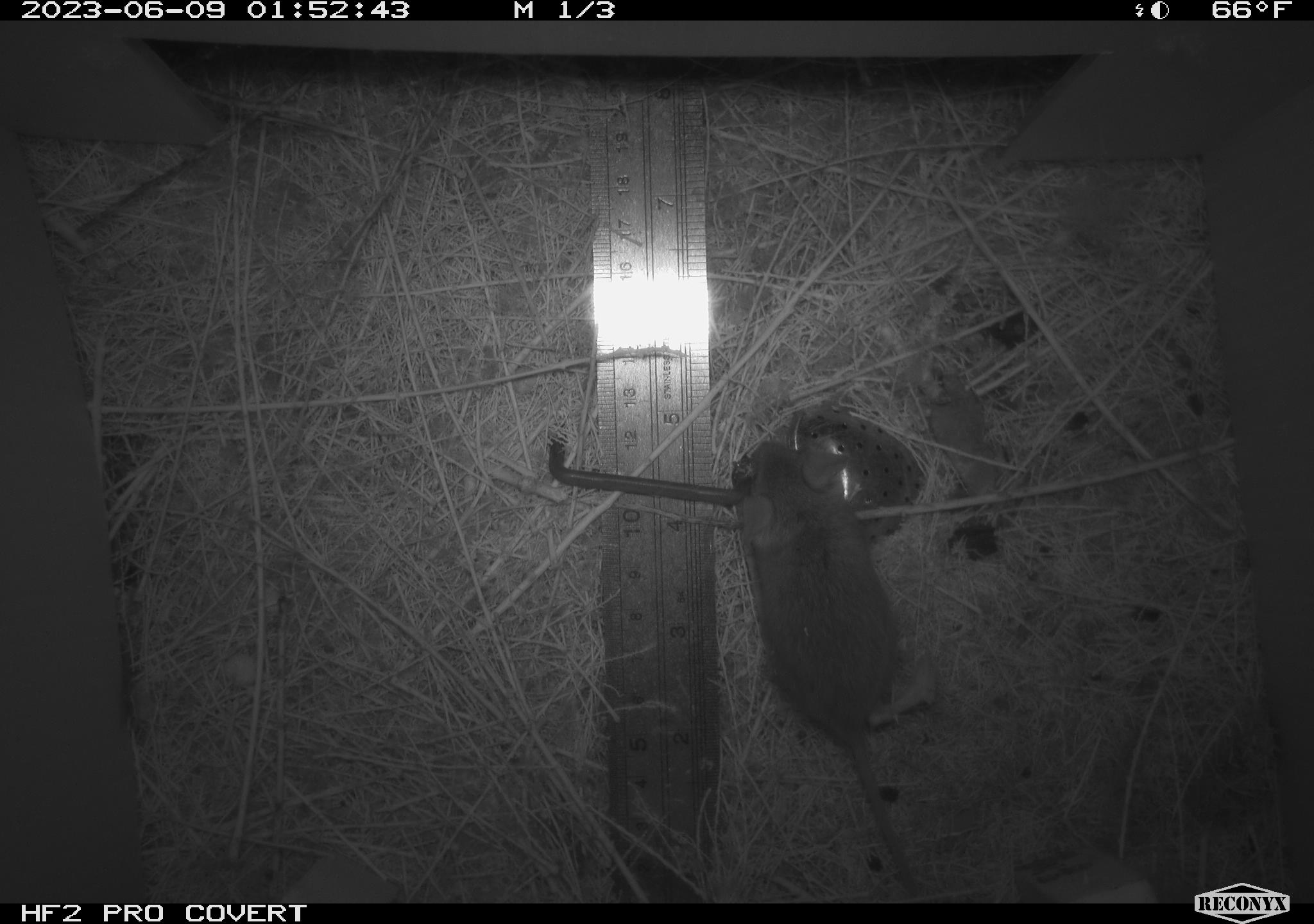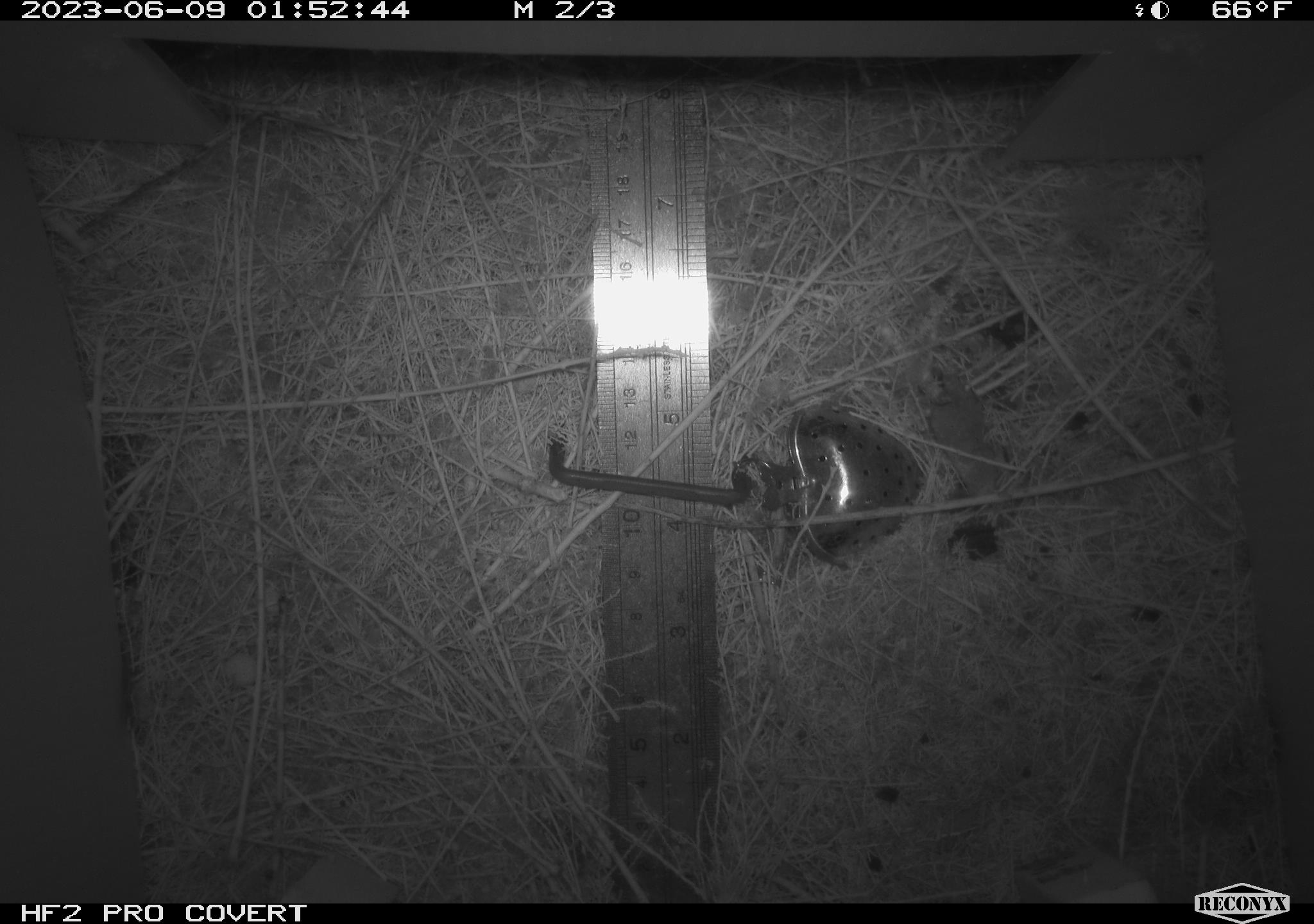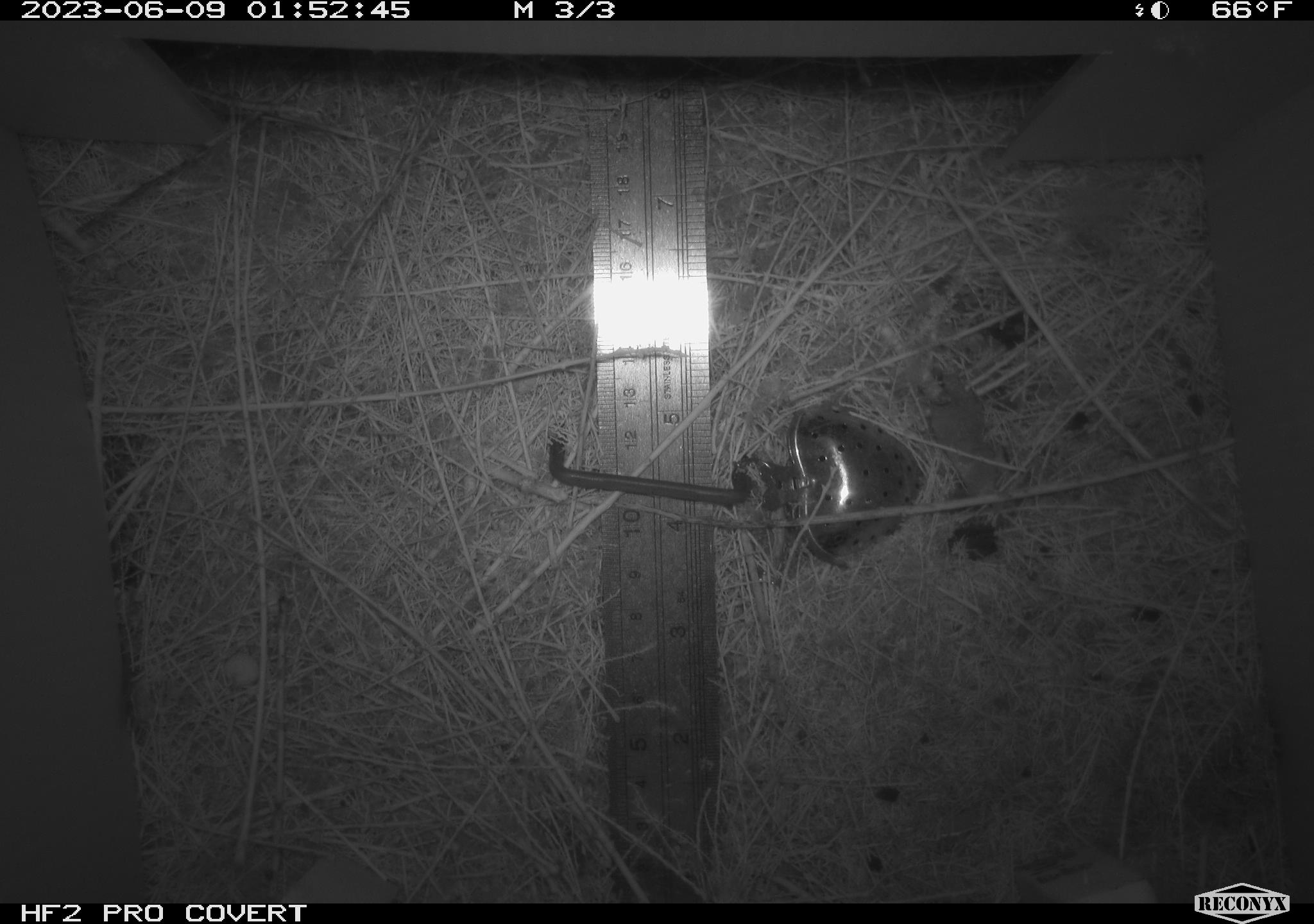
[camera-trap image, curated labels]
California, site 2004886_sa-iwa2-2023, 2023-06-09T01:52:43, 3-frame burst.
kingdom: Animalia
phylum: Chordata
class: Mammalia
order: Rodentia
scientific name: Rodentia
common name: mouse species